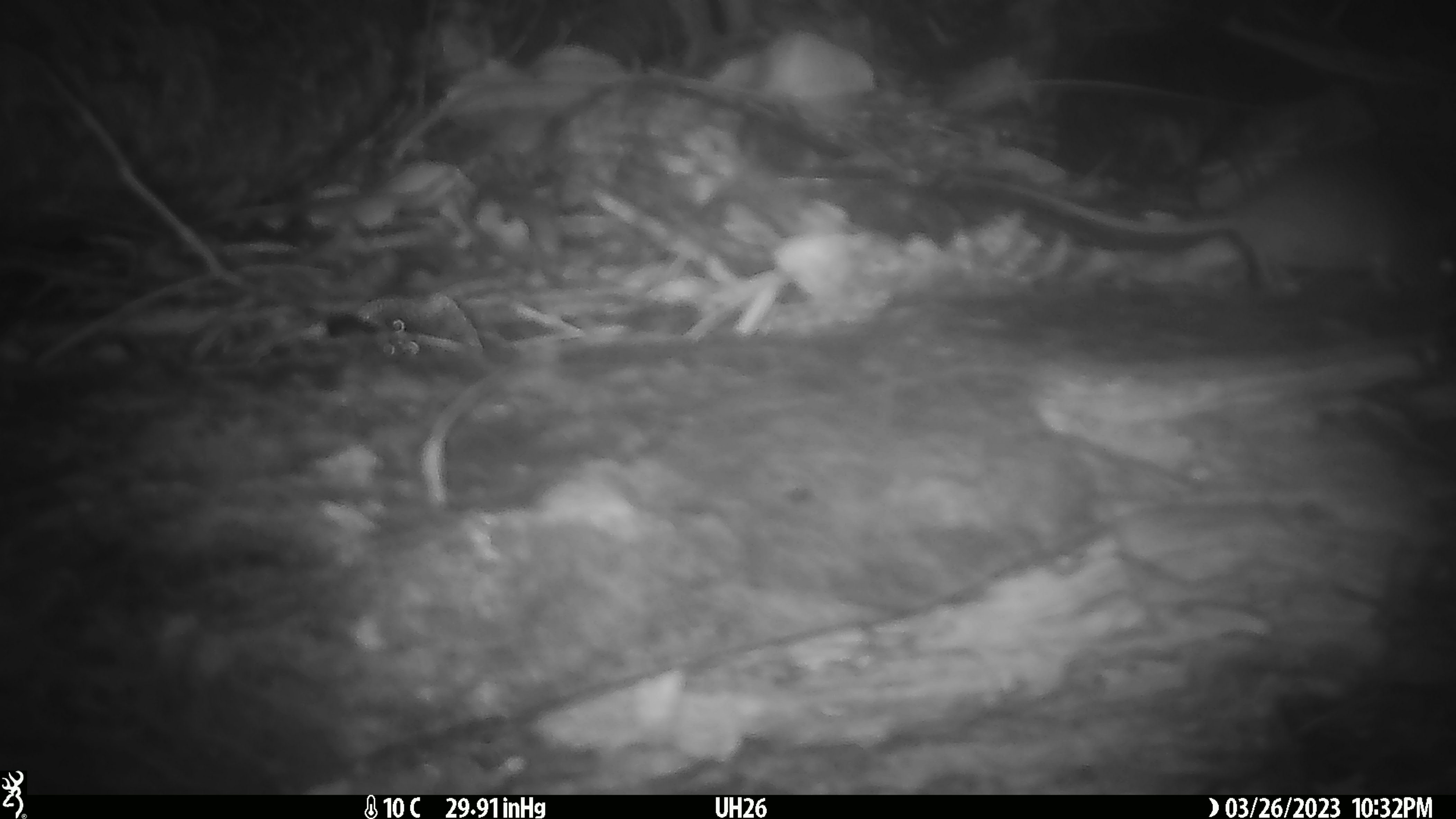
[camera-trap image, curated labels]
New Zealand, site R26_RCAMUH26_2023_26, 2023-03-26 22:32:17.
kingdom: Animalia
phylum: Chordata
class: Mammalia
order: Rodentia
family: Muridae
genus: Mus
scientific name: Mus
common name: mouse